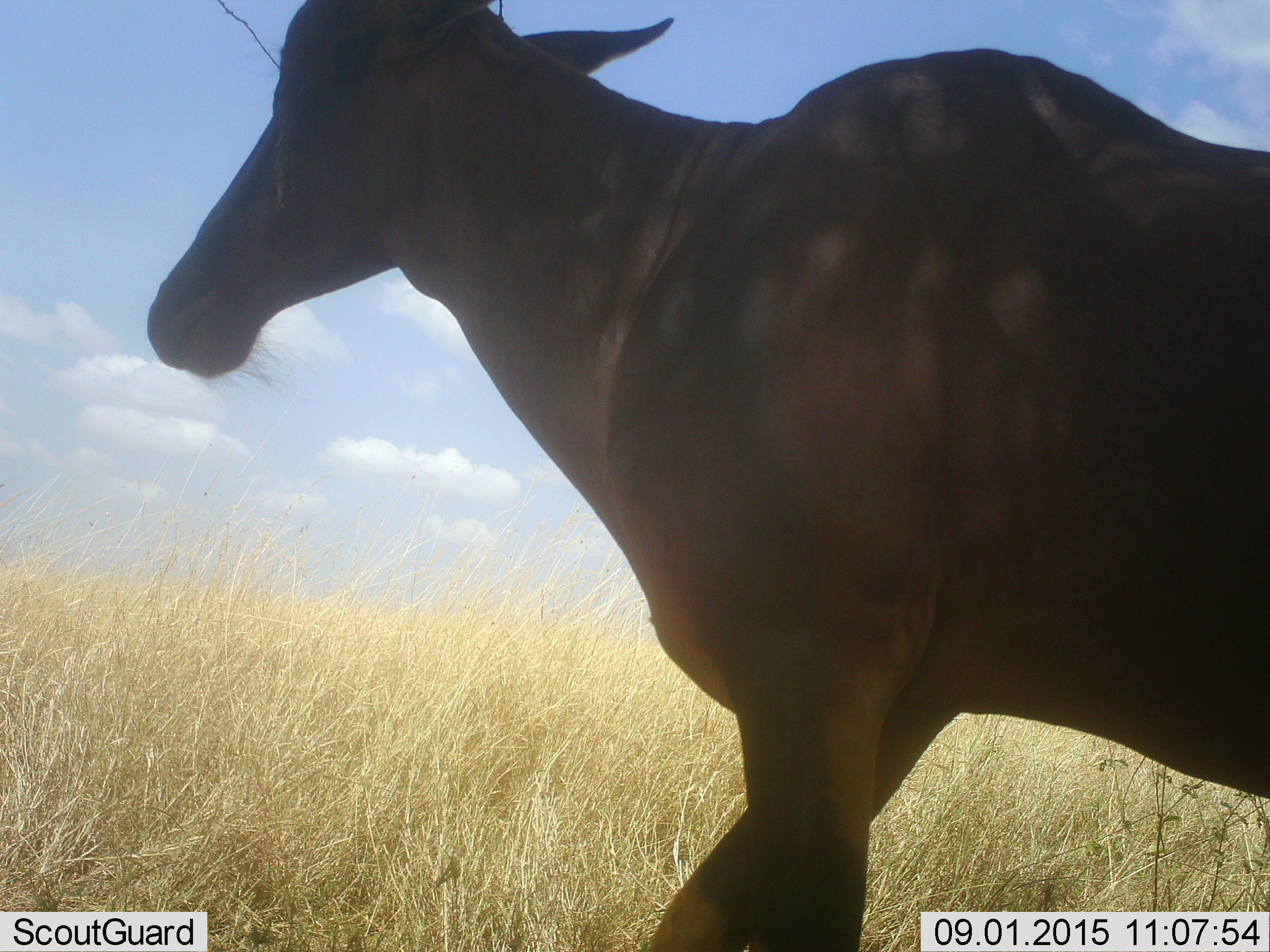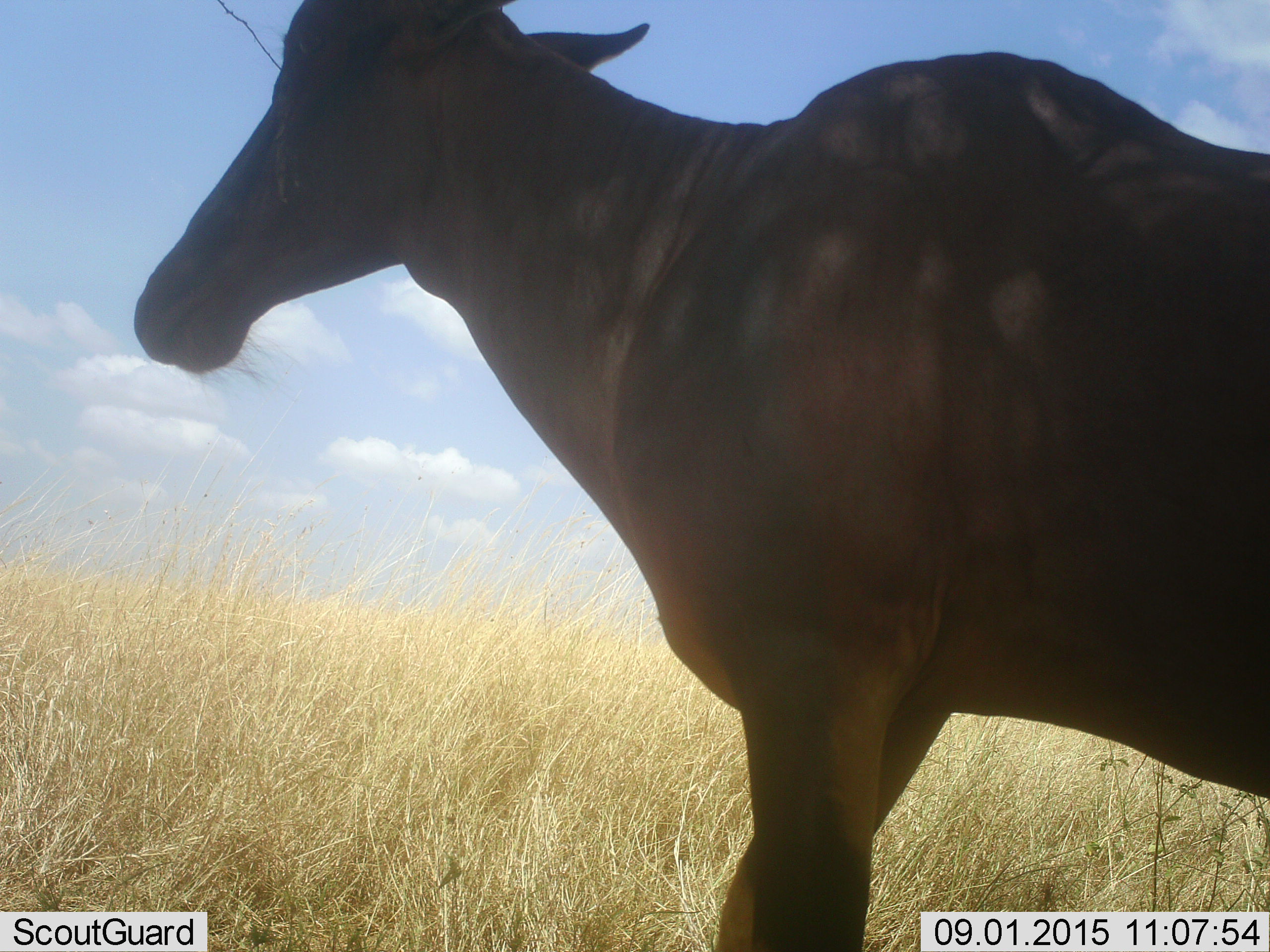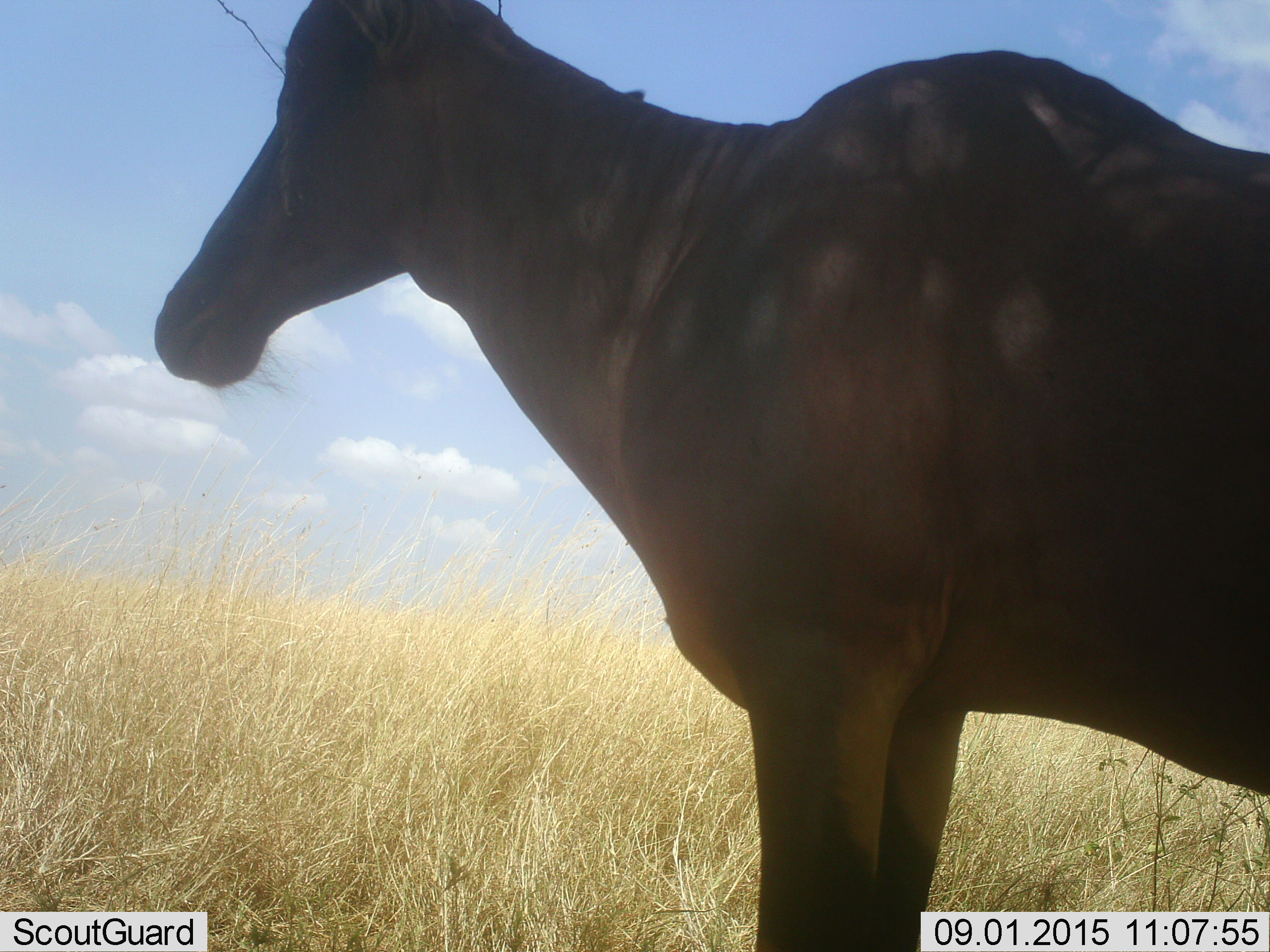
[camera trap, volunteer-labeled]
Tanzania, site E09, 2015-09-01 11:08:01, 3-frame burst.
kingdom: Animalia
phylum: Chordata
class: Mammalia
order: Artiodactyla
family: Bovidae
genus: Alcelaphus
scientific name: Alcelaphus buselaphus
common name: hartebeest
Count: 1.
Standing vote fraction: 75%.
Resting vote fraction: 12%.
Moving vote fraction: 12%.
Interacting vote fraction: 0%.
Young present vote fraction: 0%.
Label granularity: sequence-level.